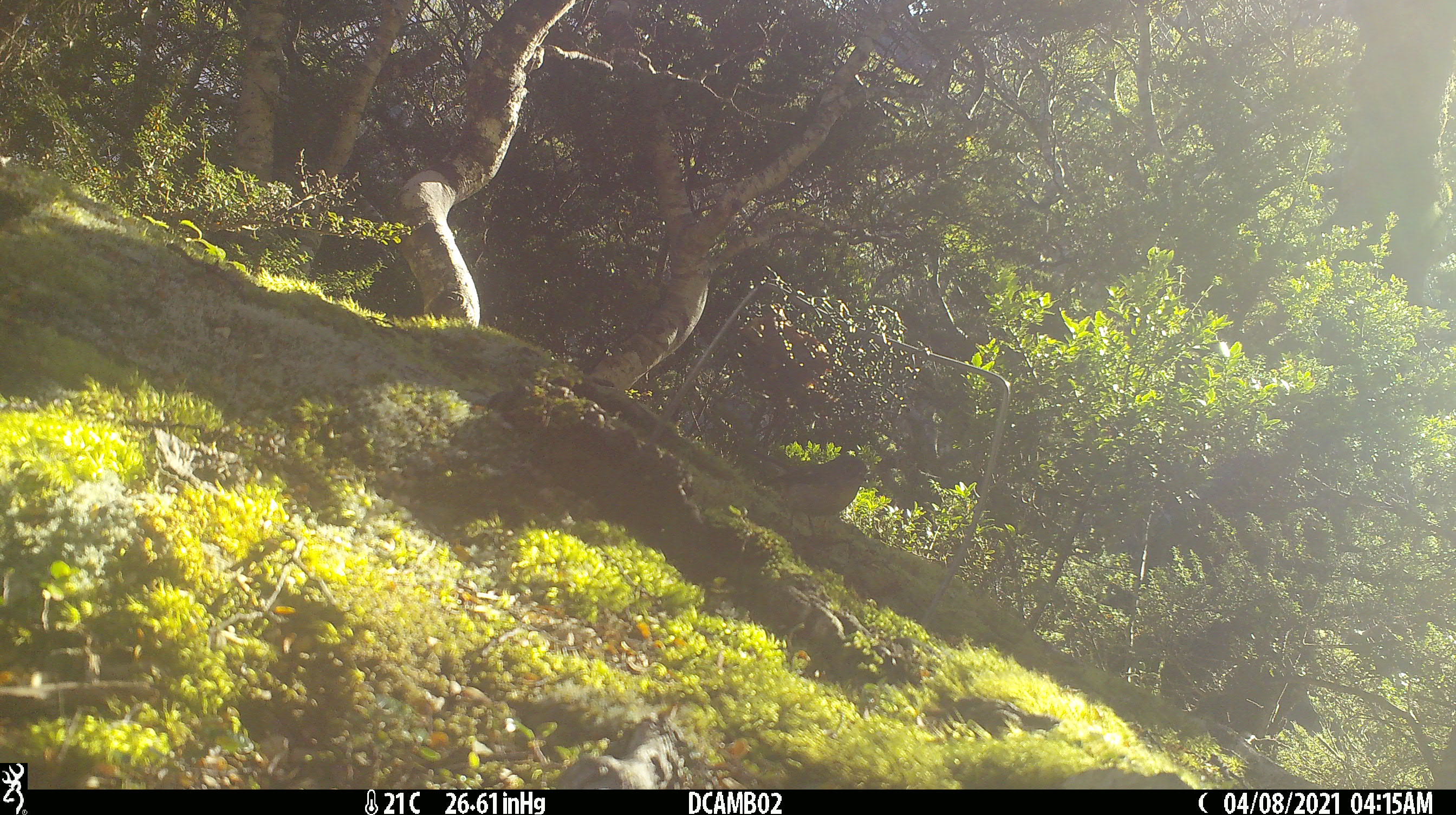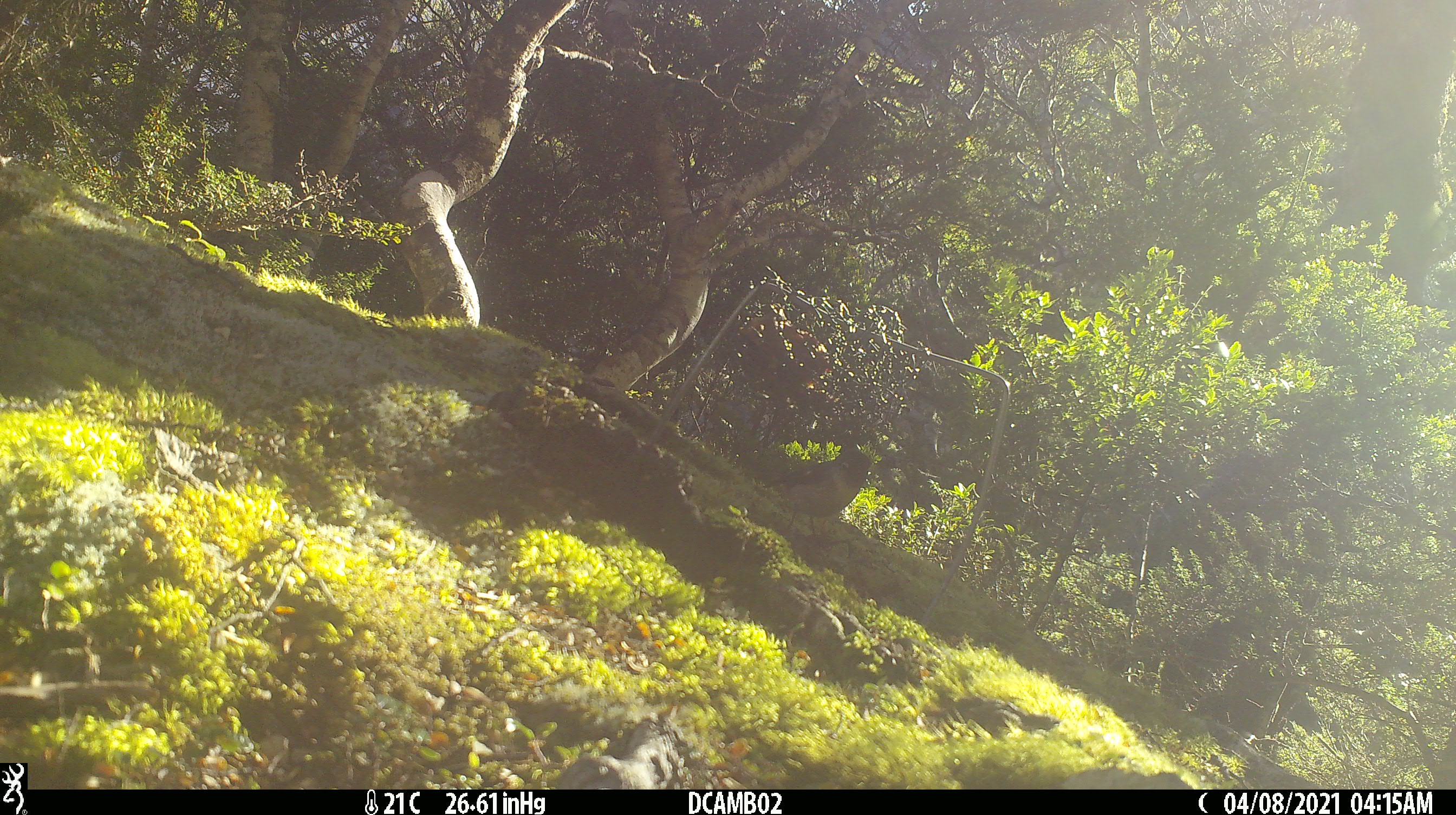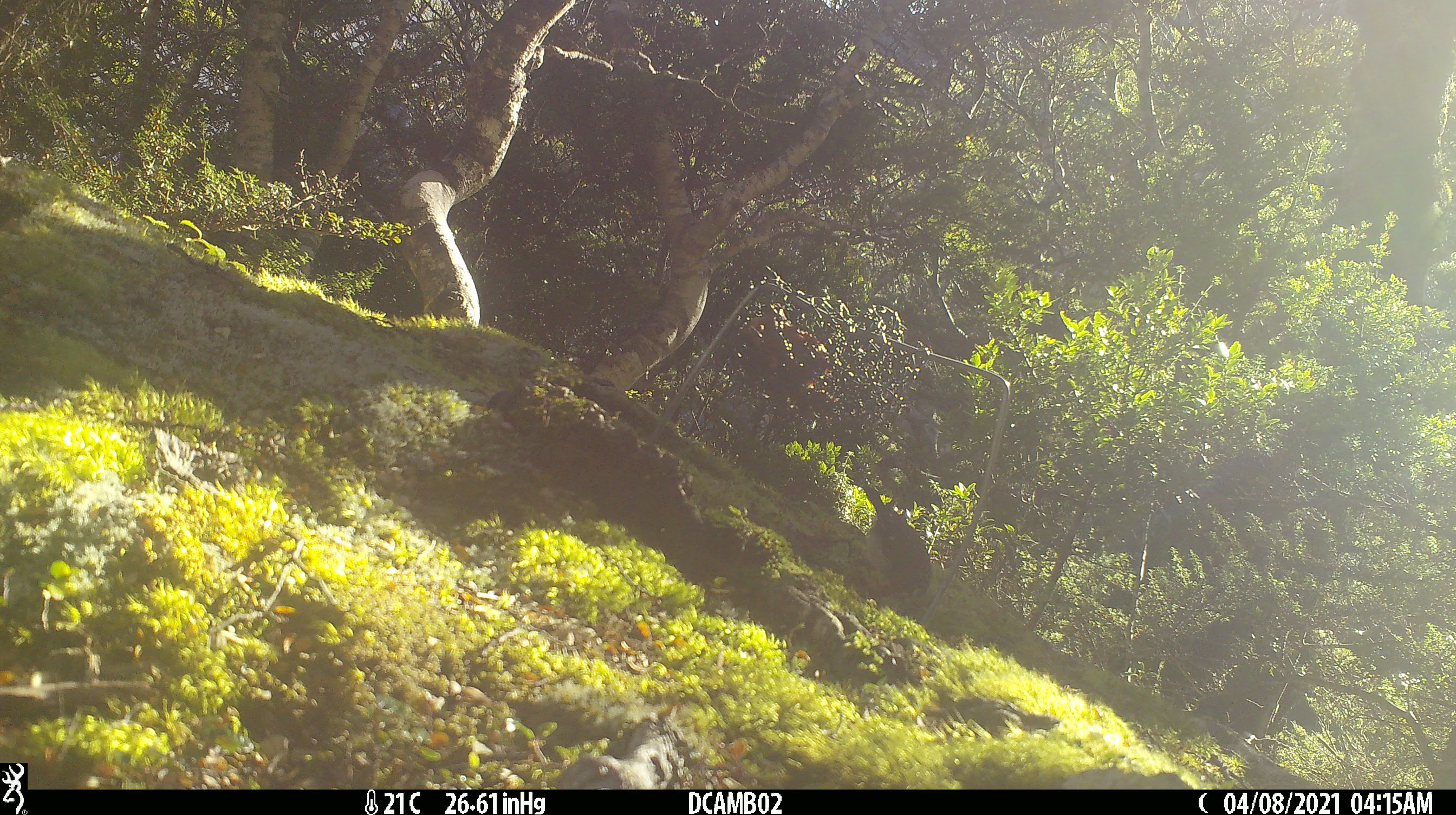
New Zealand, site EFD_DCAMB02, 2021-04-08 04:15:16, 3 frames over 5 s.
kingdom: Animalia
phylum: Chordata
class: Aves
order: Passeriformes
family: Petroicidae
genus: Petroica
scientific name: Petroica macrocephala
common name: tomtit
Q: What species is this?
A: Tomtit (Petroica macrocephala).